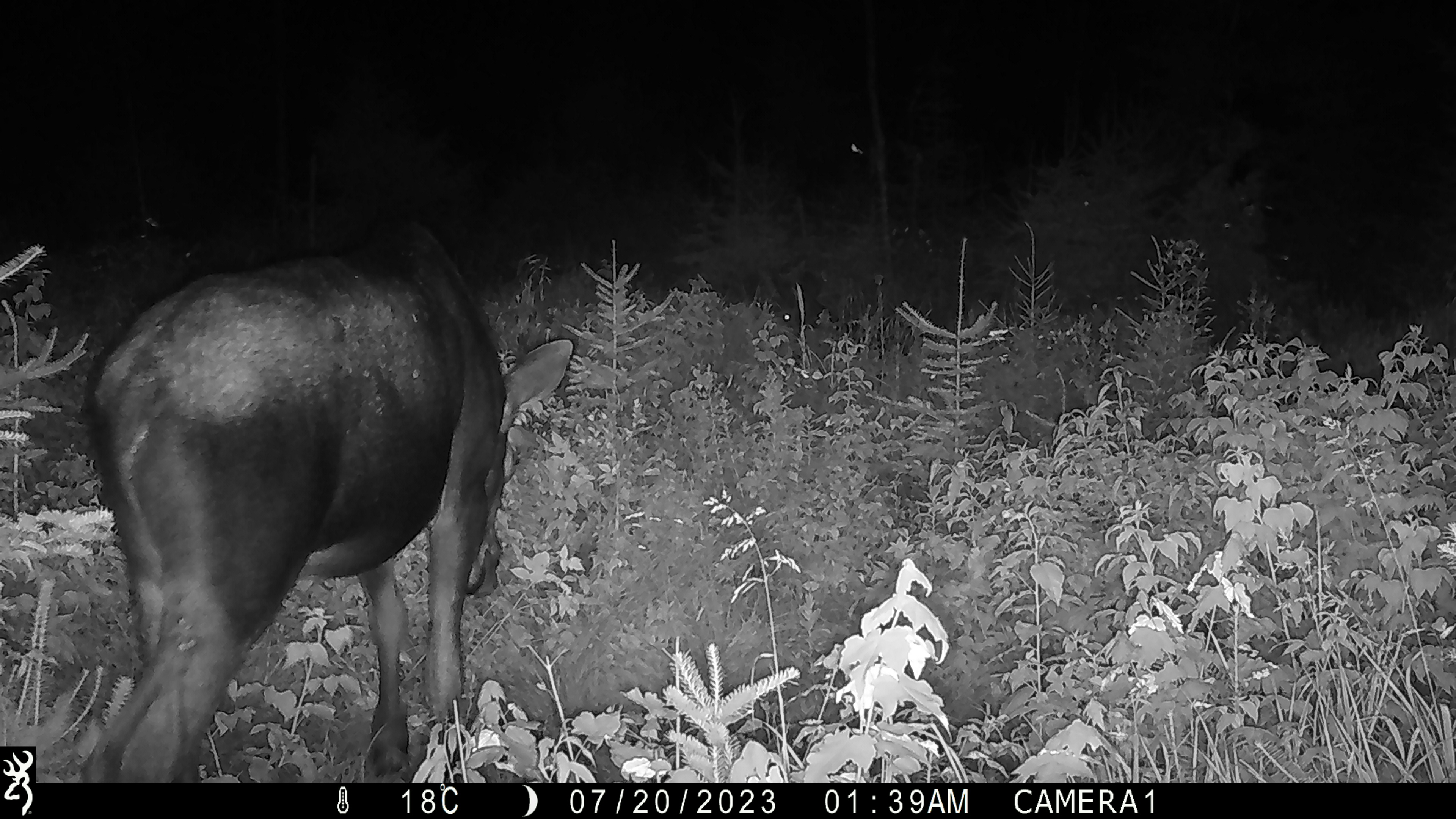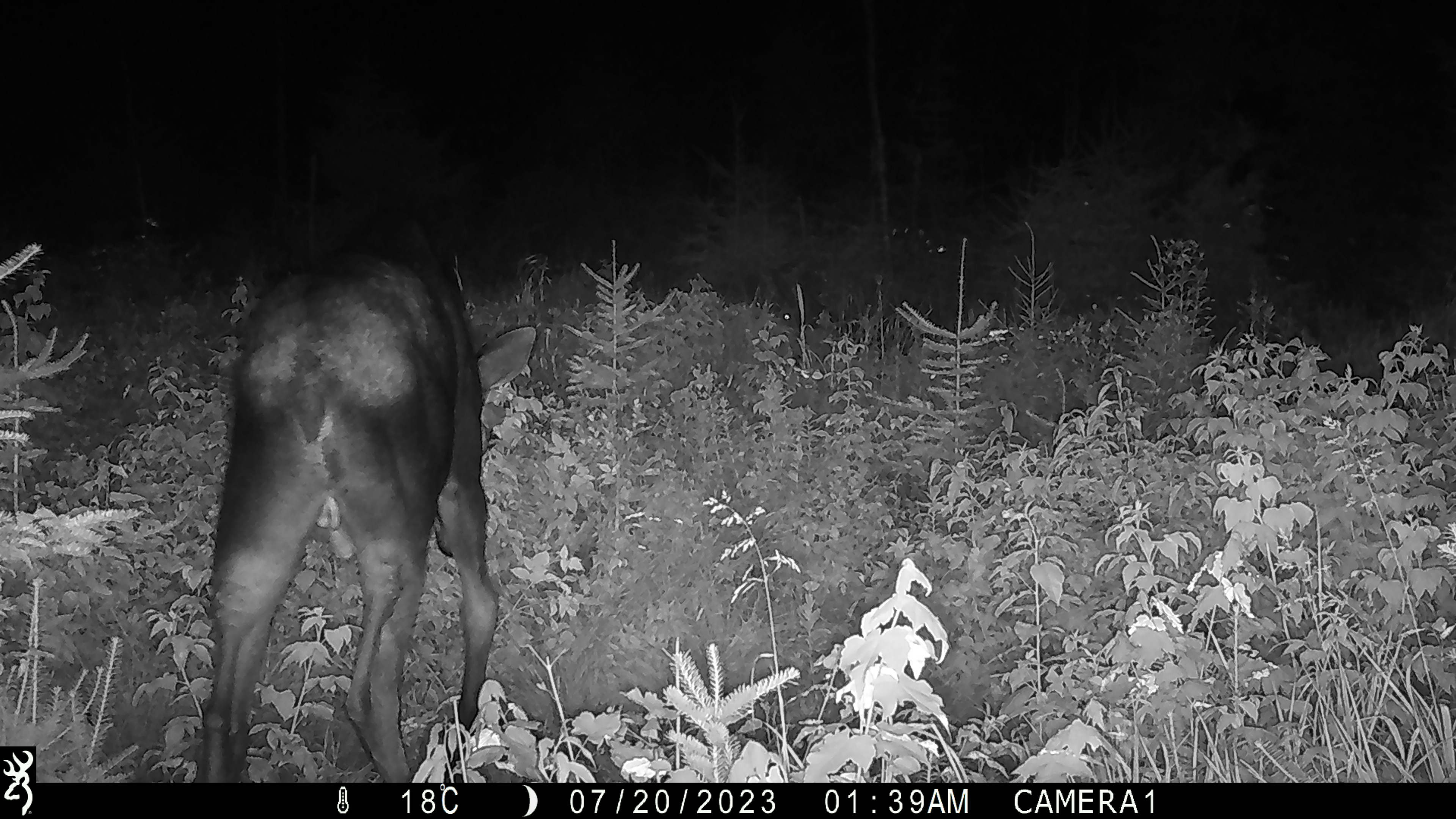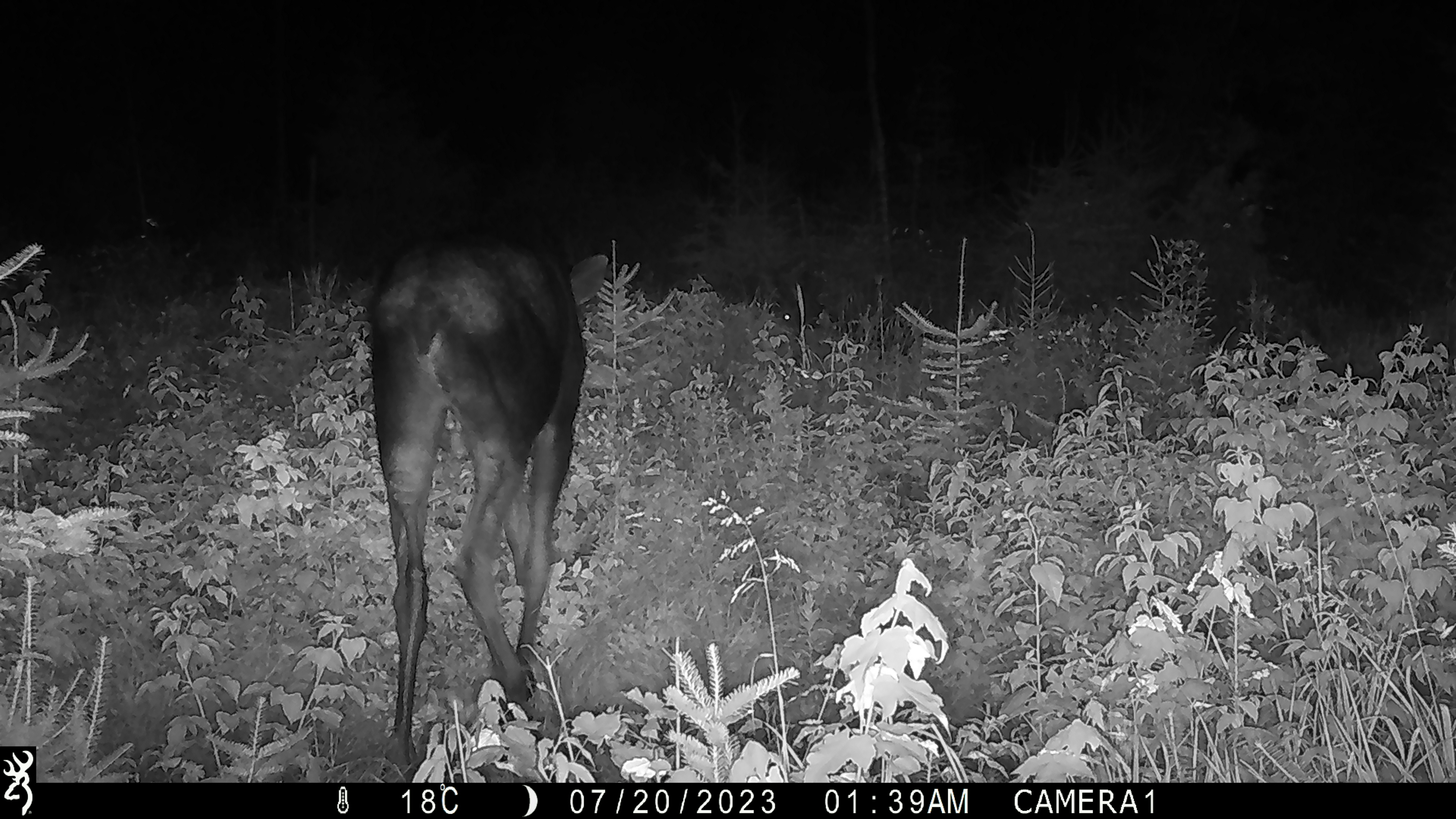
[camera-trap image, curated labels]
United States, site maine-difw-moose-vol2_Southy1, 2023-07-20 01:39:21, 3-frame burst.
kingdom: Animalia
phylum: Chordata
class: Mammalia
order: Artiodactyla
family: Cervidae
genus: Alces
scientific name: Alces alces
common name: moose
Moose (Alces alces).